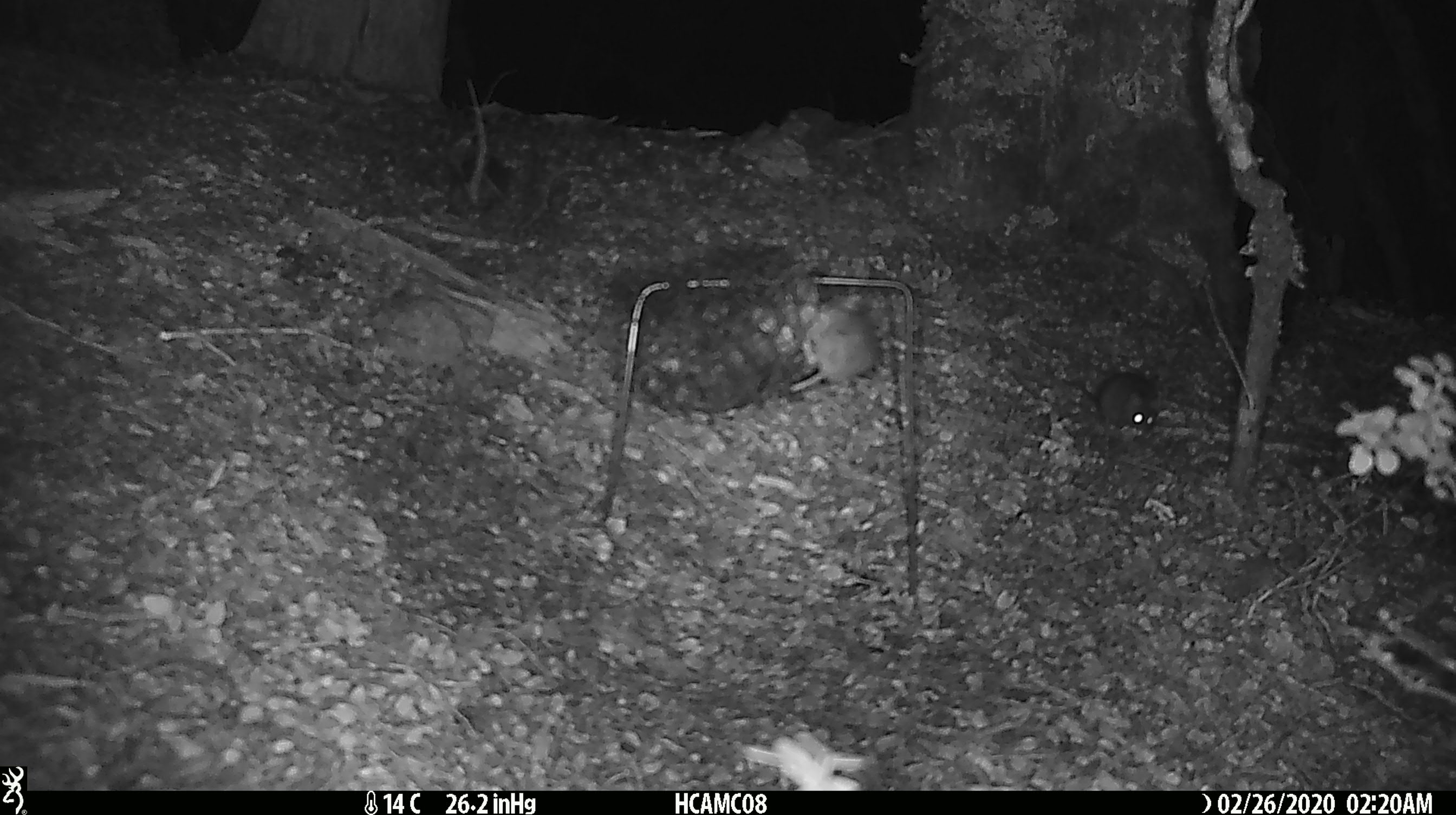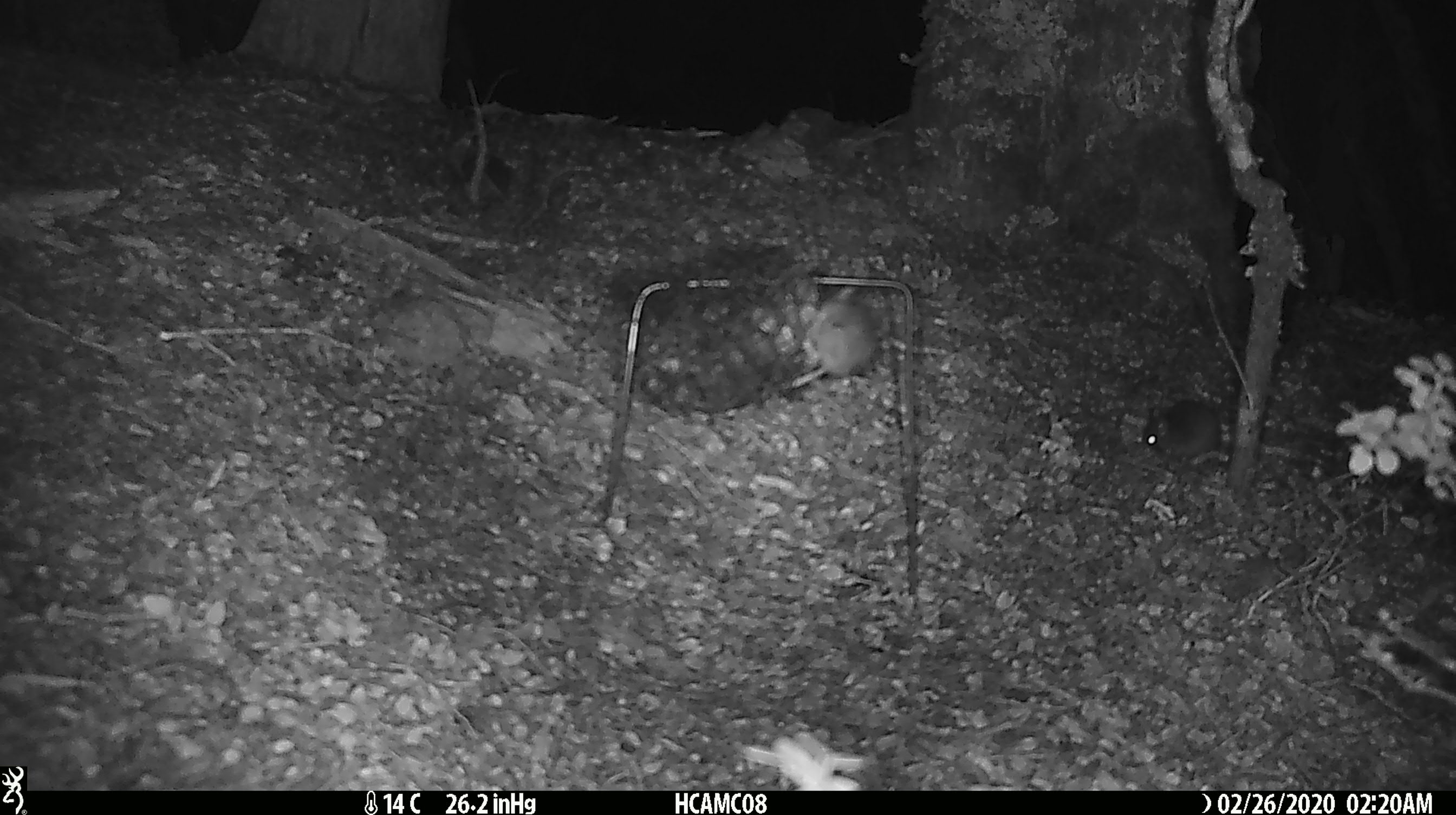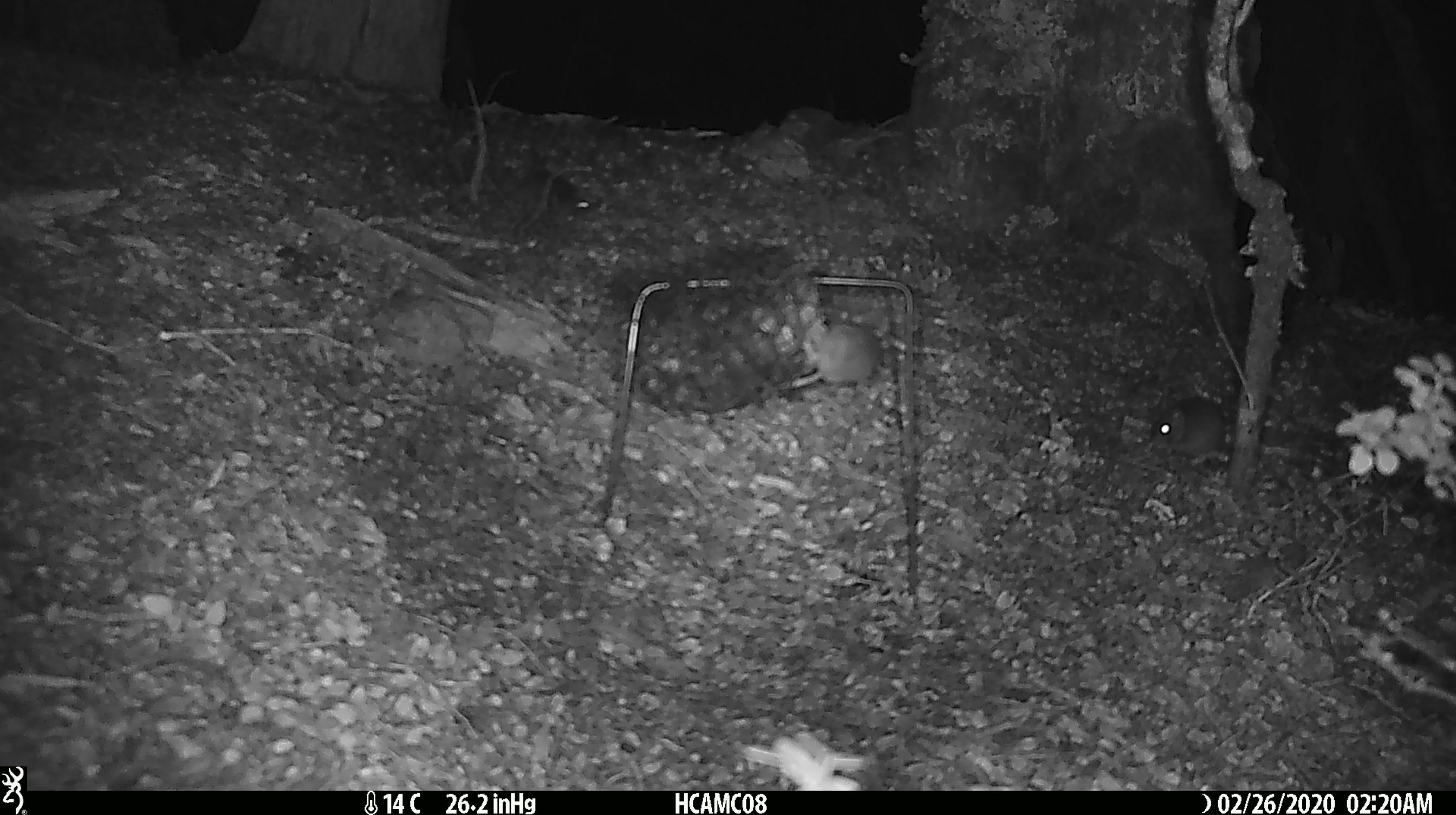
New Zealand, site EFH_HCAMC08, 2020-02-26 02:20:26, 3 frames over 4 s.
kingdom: Animalia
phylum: Chordata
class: Mammalia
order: Rodentia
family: Muridae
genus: Mus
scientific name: Mus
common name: mouse